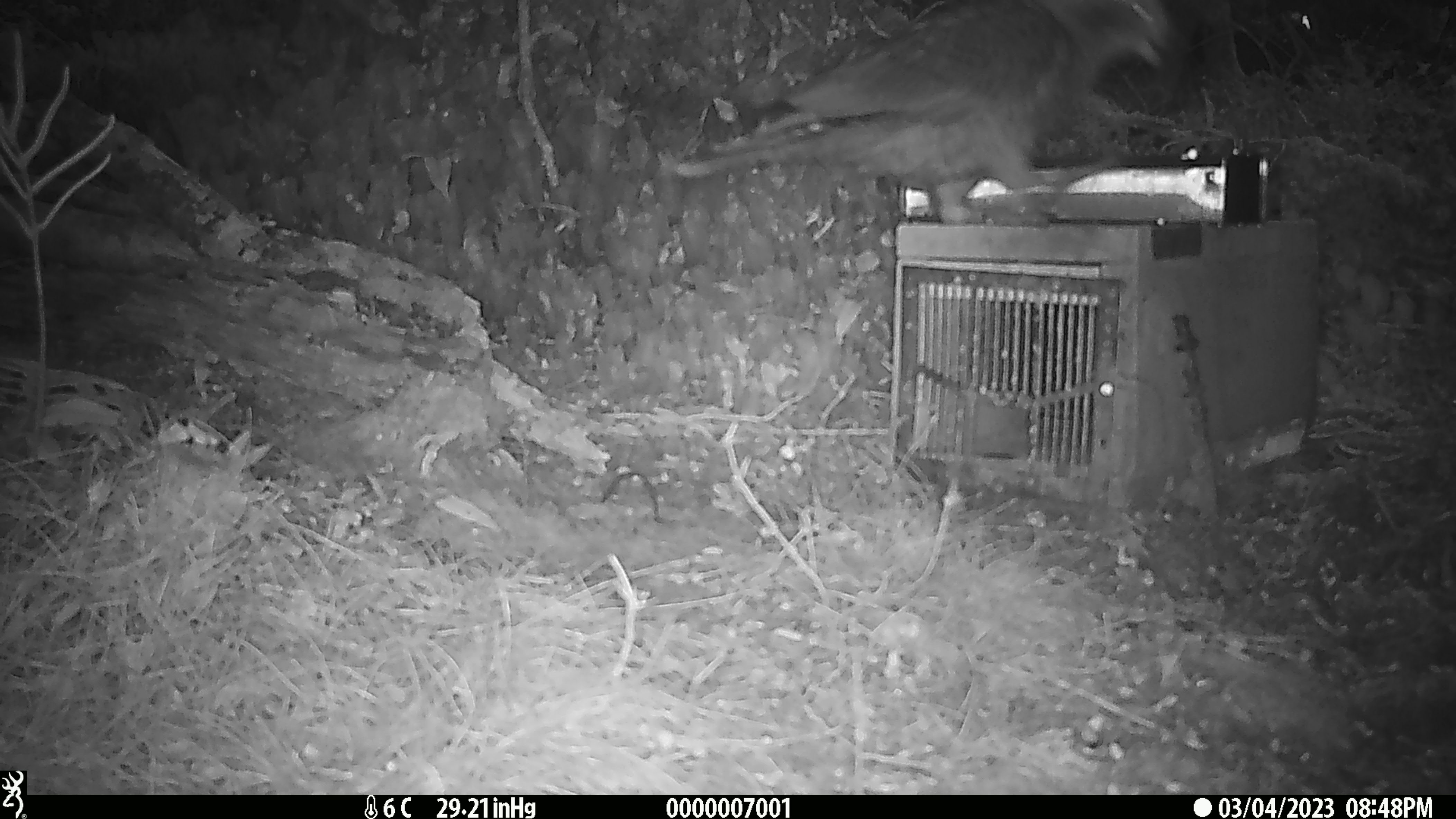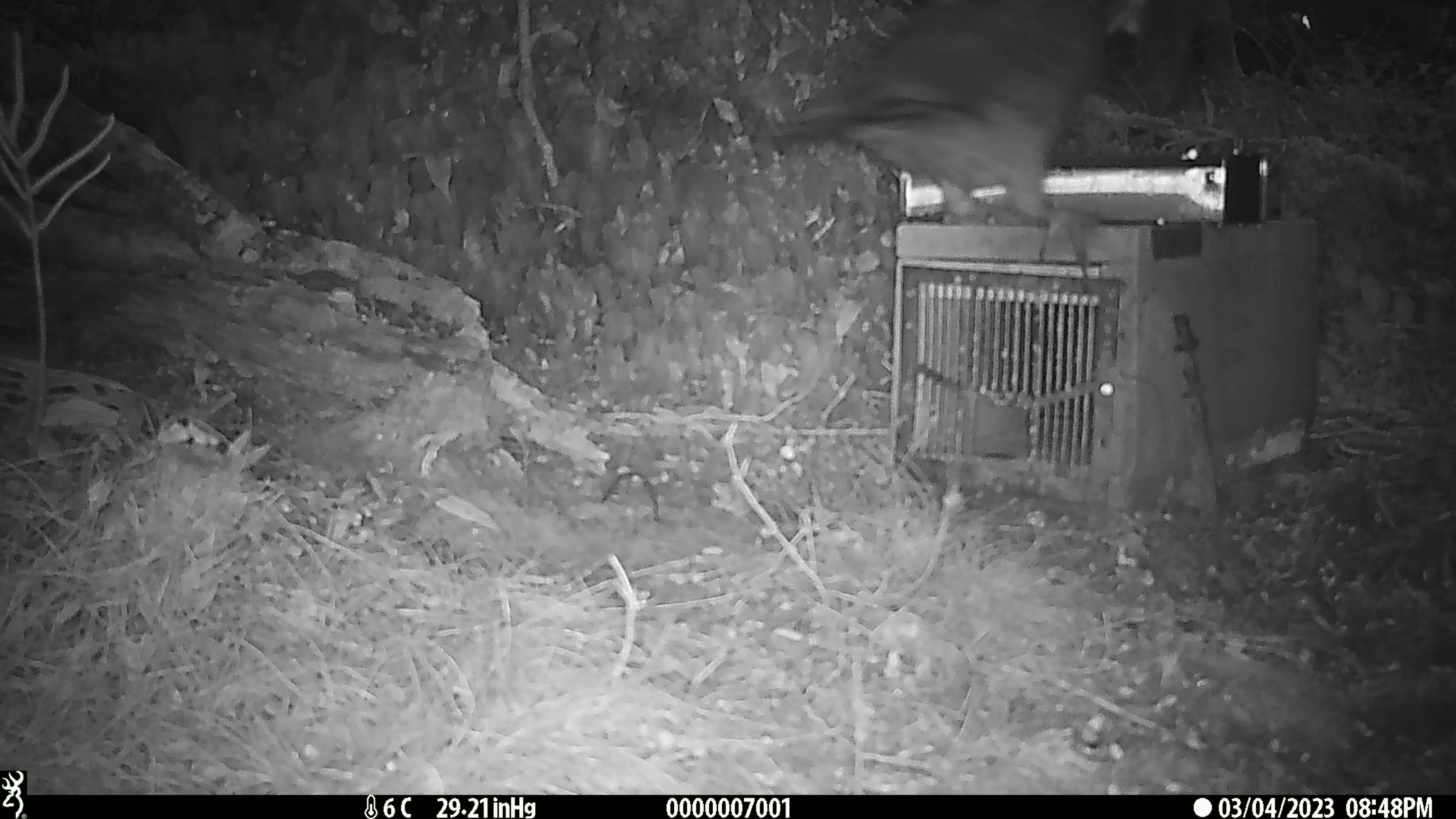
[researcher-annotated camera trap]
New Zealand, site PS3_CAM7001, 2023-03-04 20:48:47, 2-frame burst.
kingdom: Animalia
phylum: Chordata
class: Aves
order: Psittaciformes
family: Strigopidae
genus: Nestor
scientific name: Nestor notabilis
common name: kea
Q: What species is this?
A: Kea (Nestor notabilis).